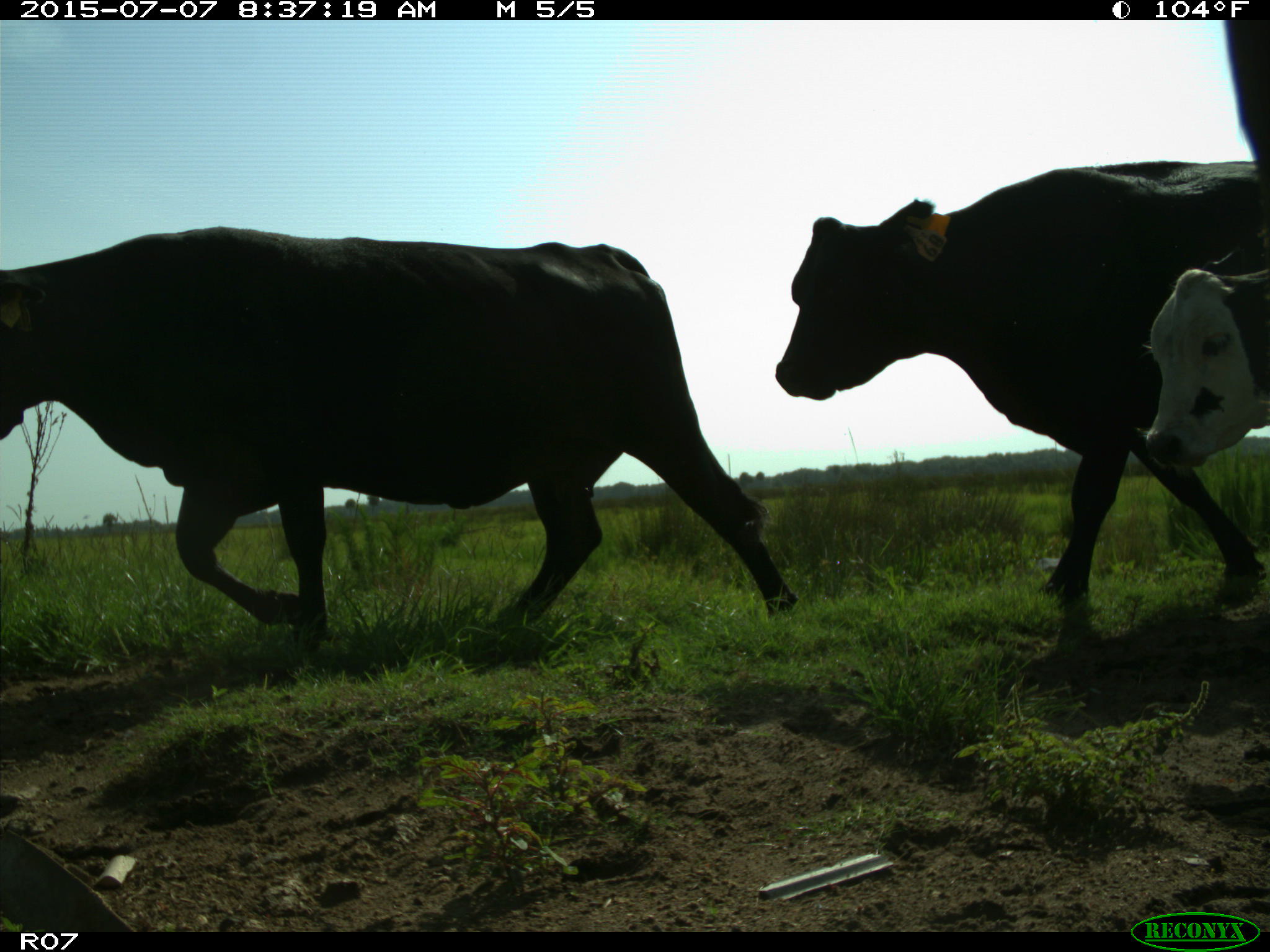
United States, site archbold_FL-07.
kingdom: Animalia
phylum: Chordata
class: Mammalia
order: Artiodactyla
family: Bovidae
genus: Bos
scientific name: Bos taurus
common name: domestic cow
Bos taurus (domestic cow).